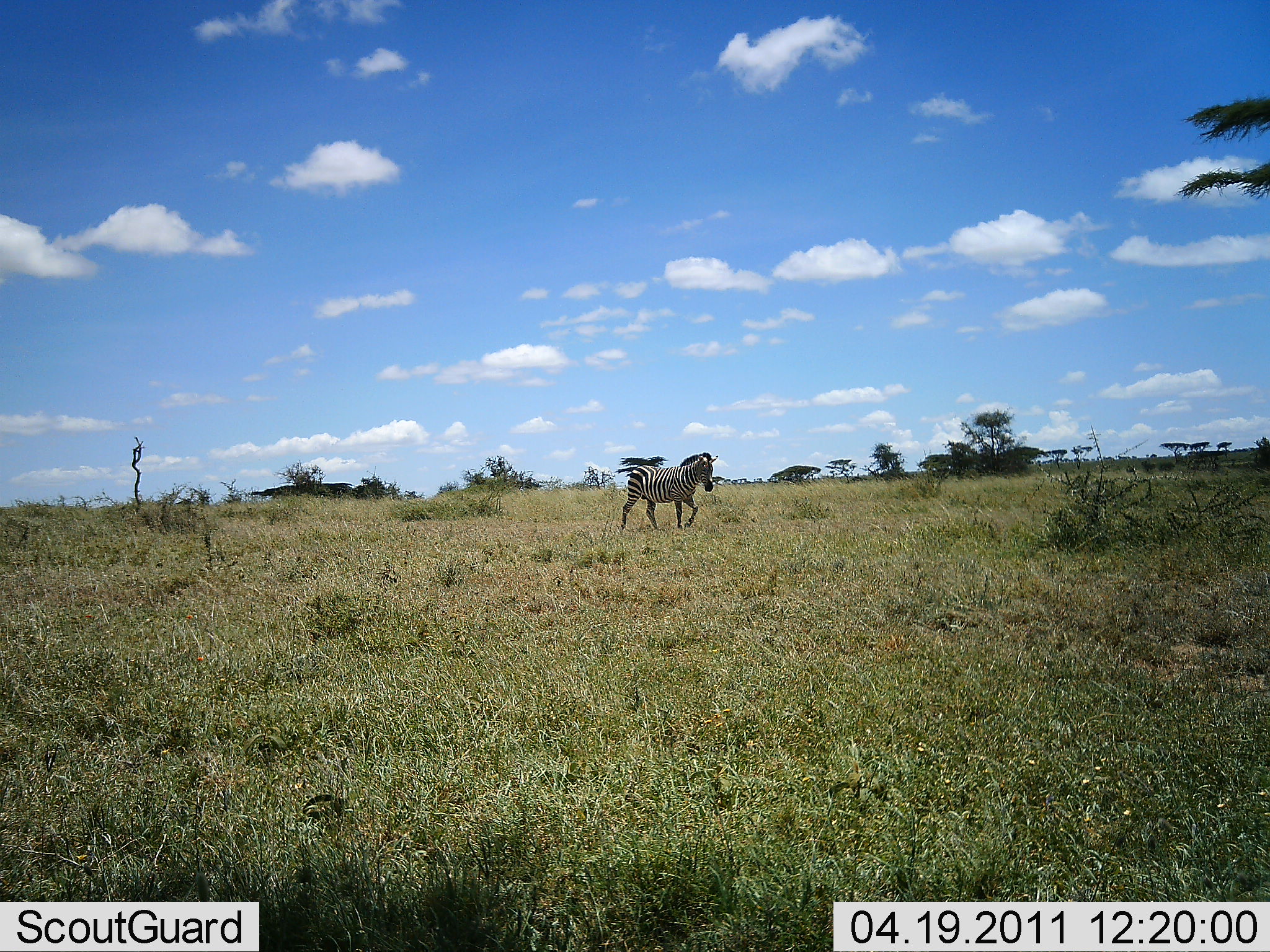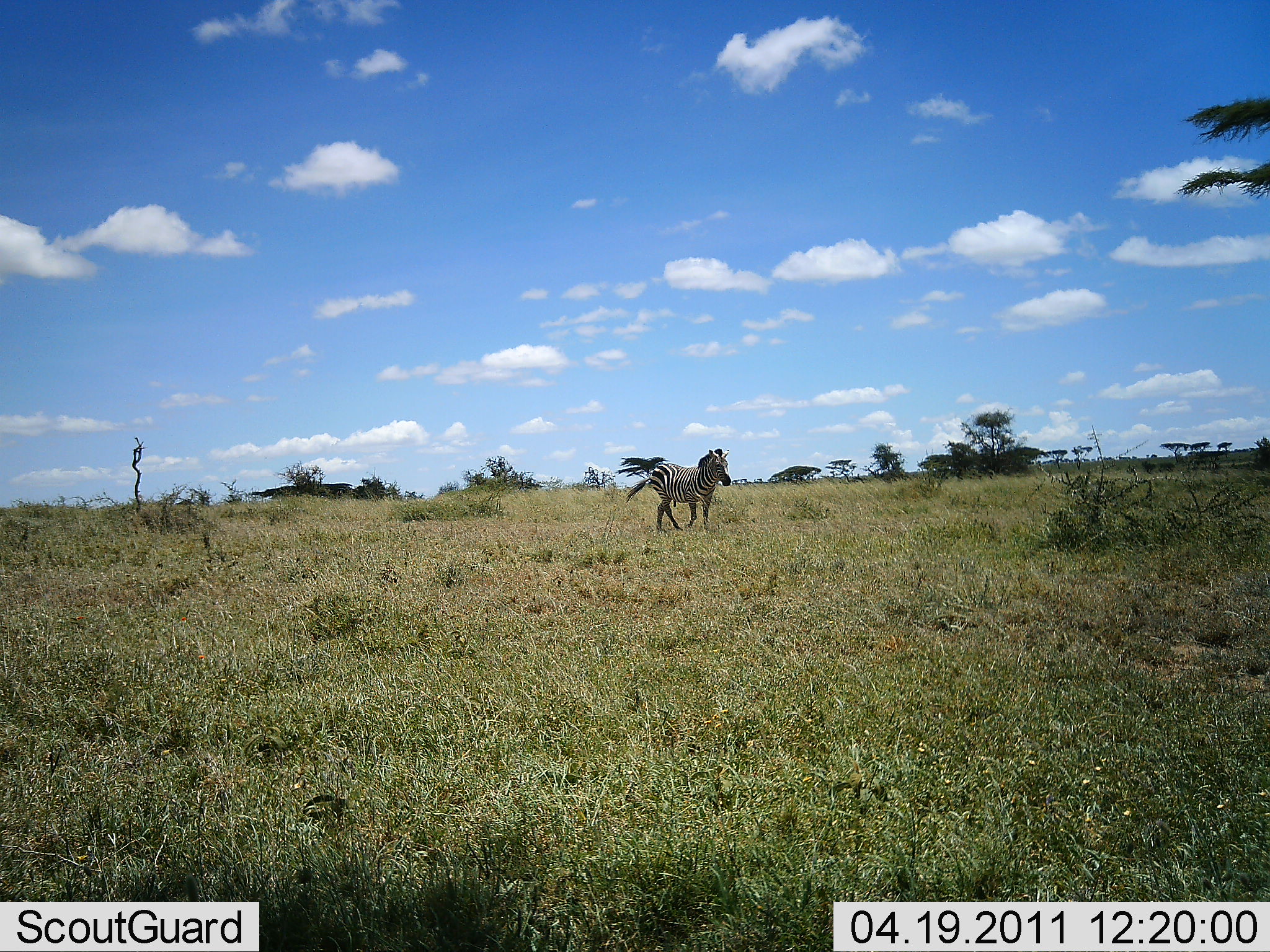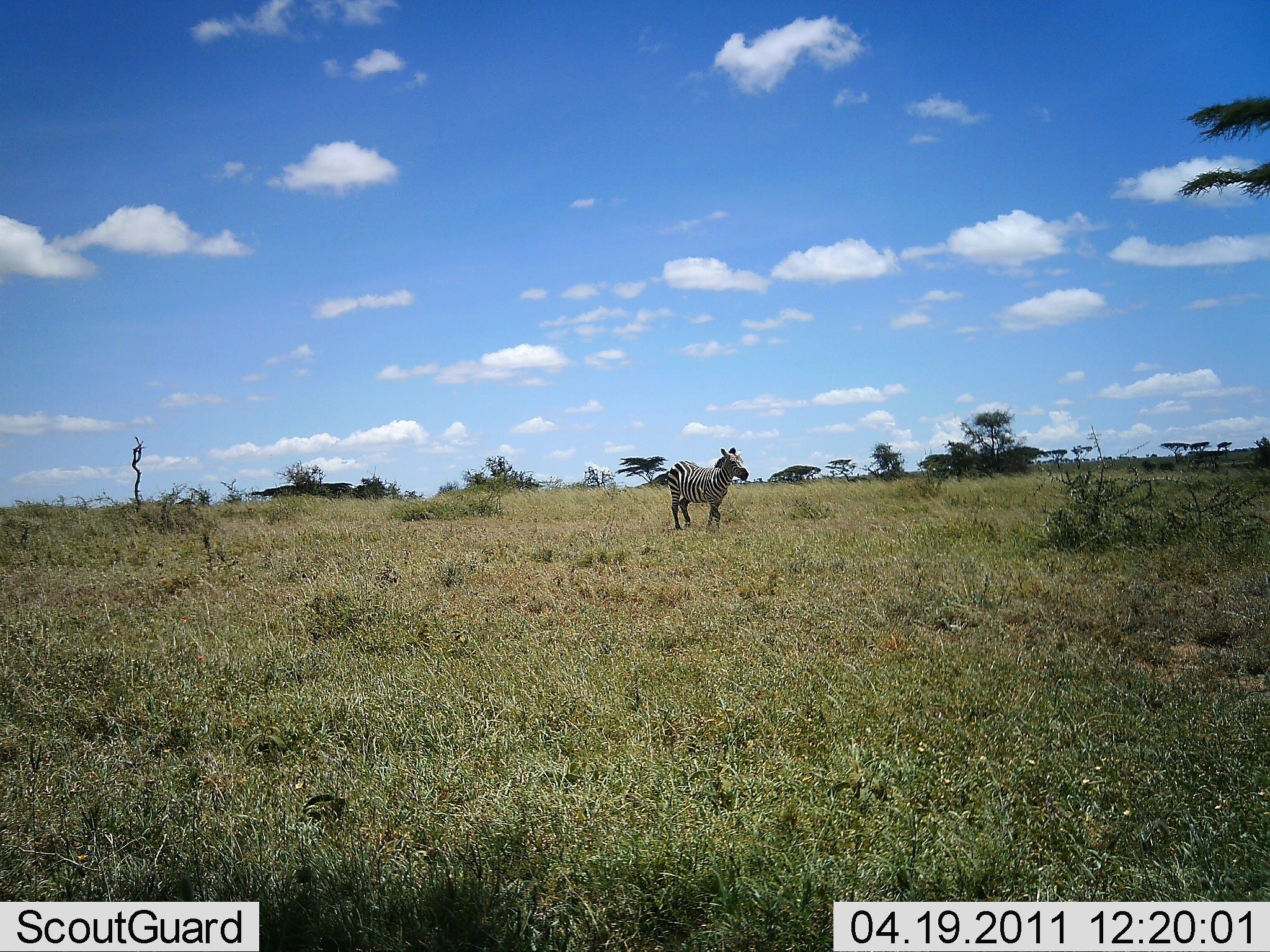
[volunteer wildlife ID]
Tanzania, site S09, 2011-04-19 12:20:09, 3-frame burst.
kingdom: Animalia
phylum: Chordata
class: Mammalia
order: Perissodactyla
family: Equidae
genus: Equus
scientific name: Equus quagga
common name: plains zebra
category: zebra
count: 1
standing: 17%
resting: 0%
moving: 83%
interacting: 0%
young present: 0%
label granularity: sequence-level